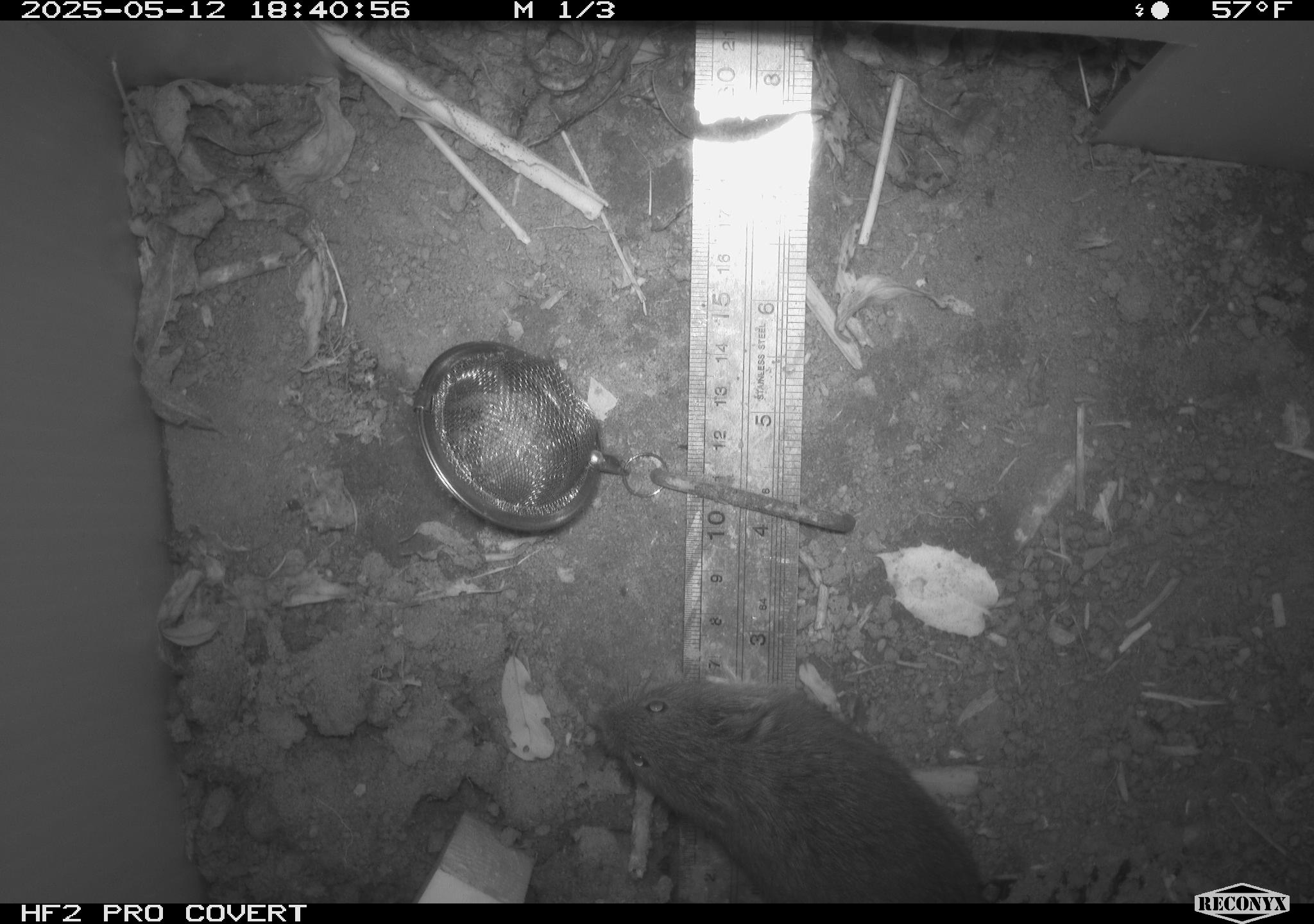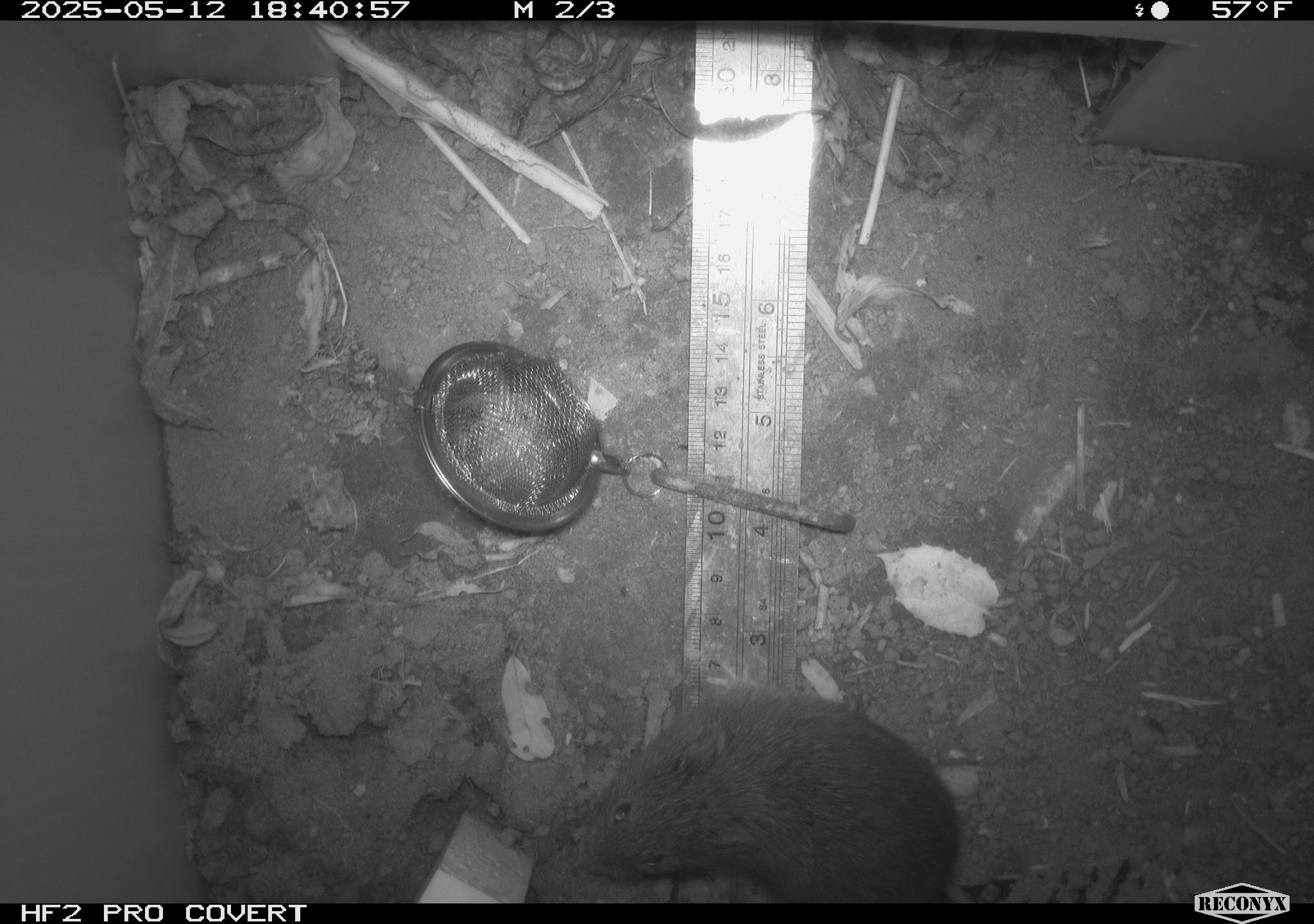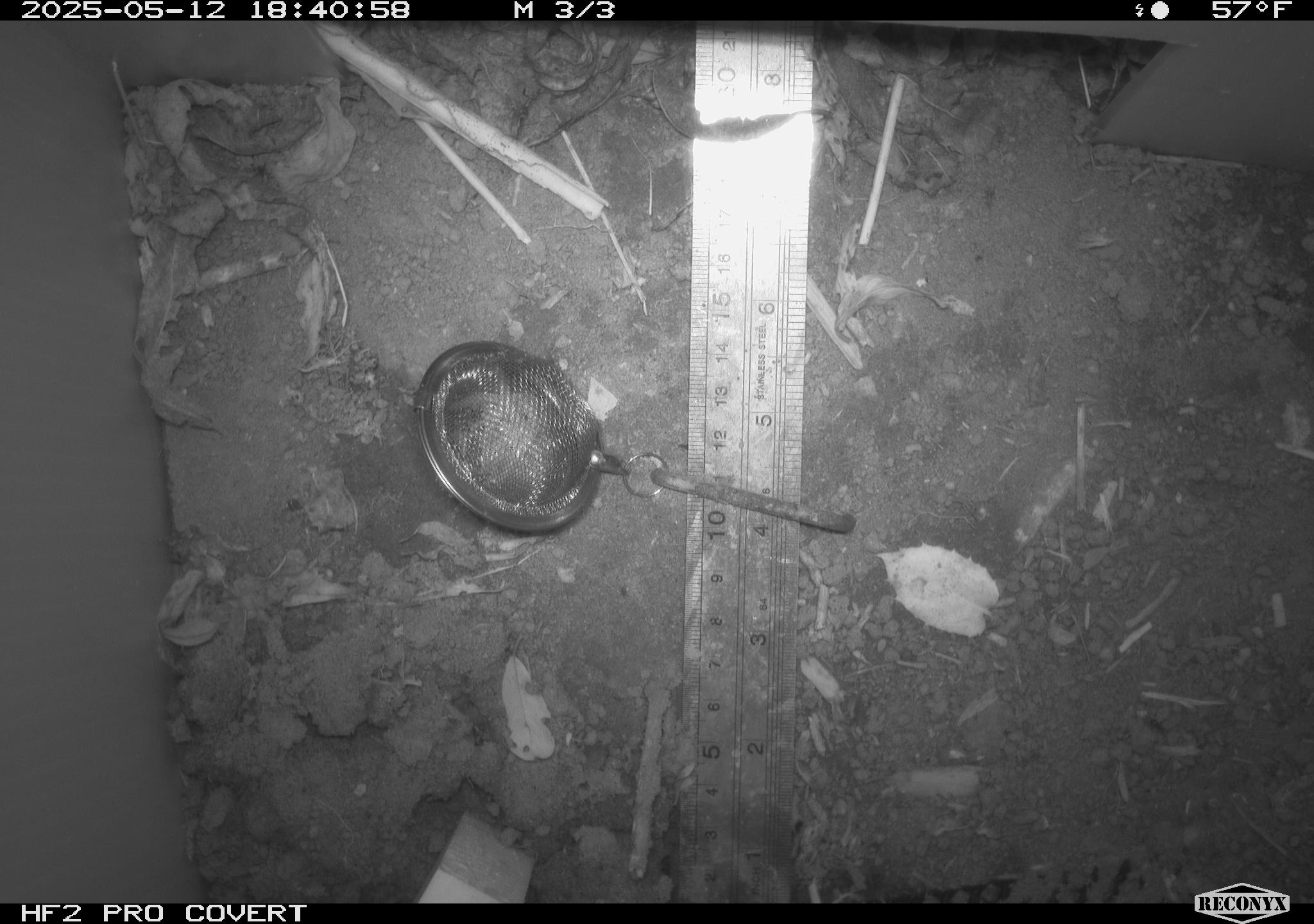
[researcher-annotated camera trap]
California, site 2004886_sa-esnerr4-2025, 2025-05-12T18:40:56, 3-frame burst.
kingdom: Animalia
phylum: Chordata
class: Mammalia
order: Rodentia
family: Cricetidae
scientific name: Arvicolinae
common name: voles, lemmings, and muskrats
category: arvicolinae subfamily